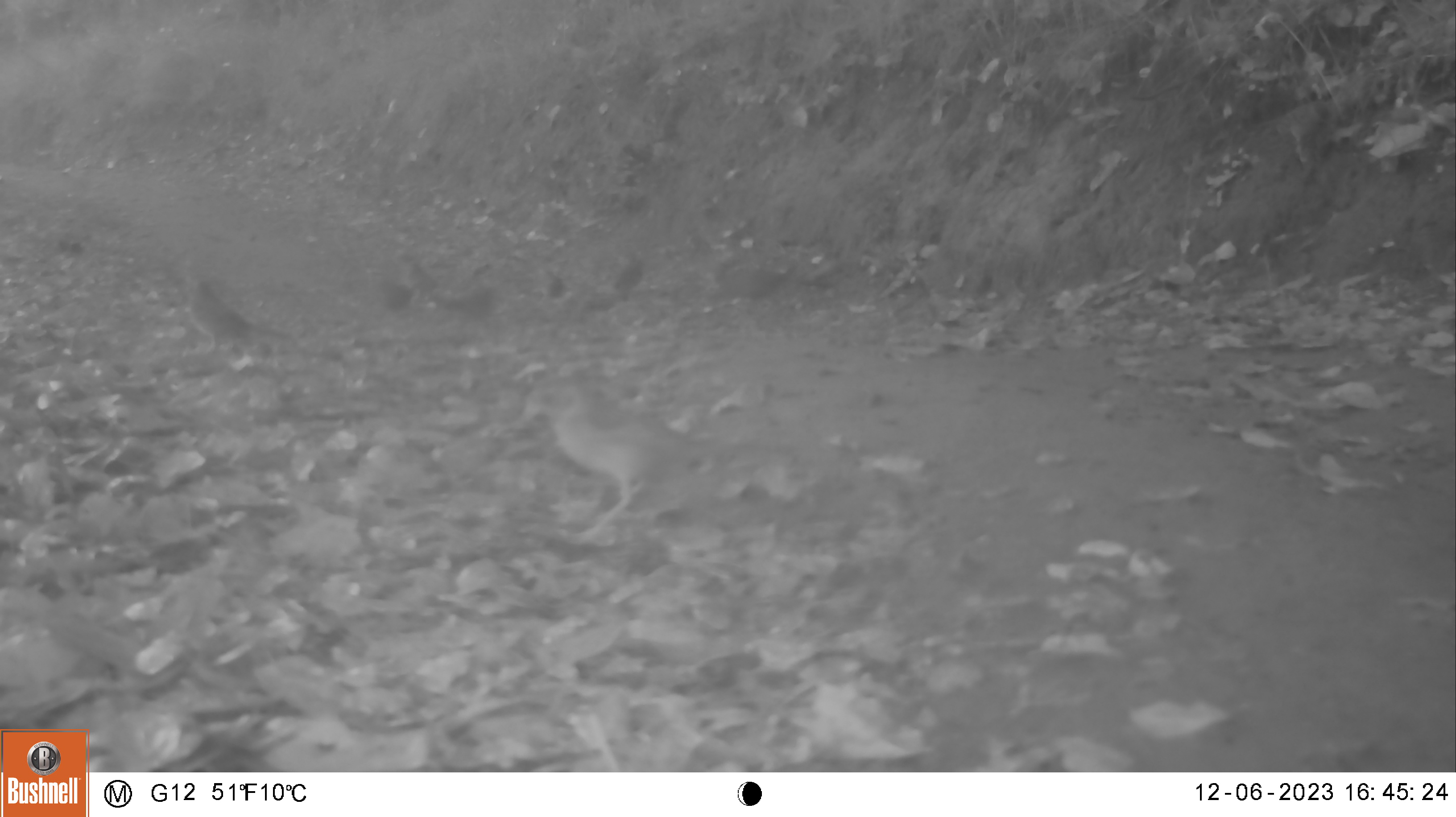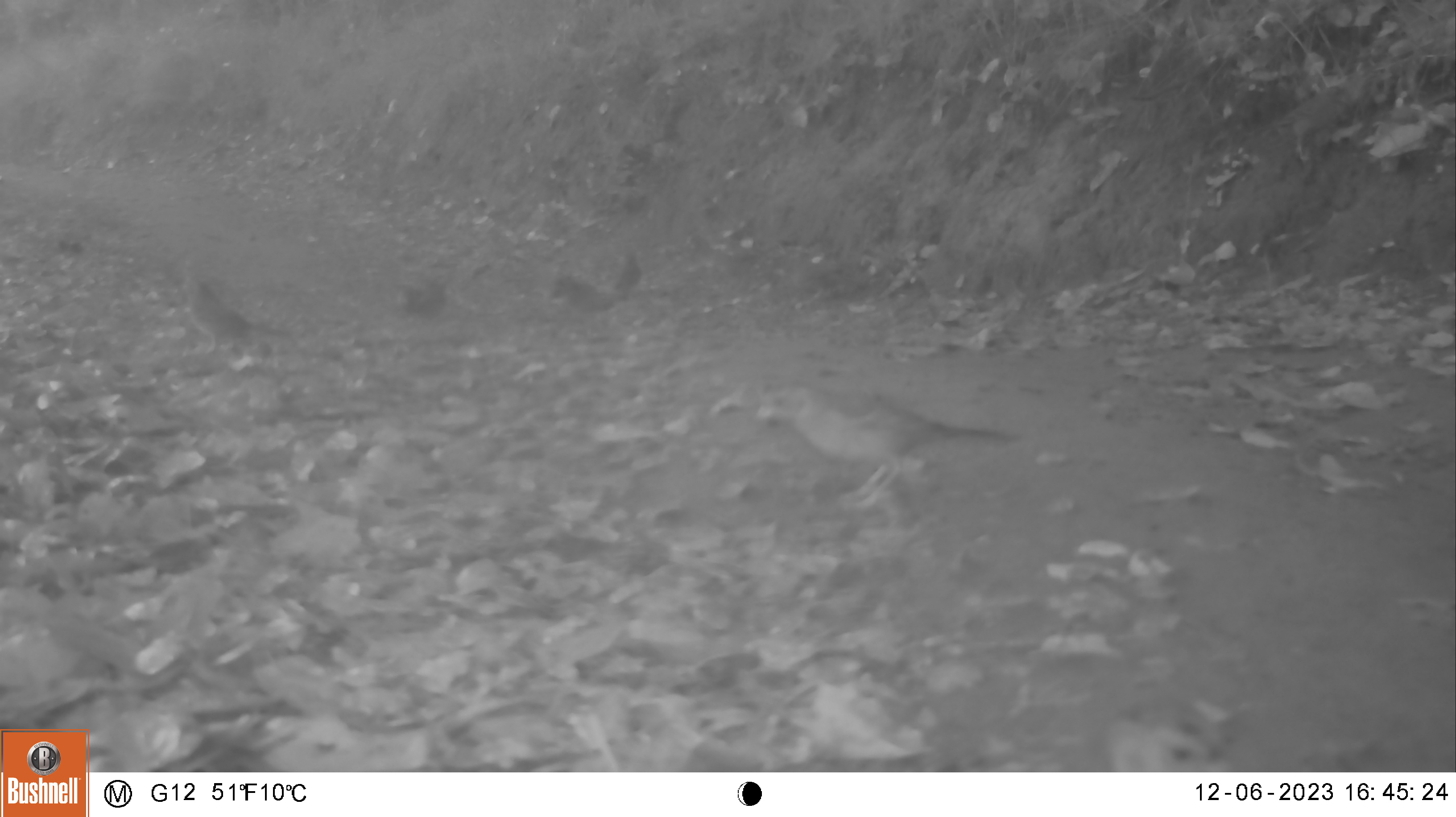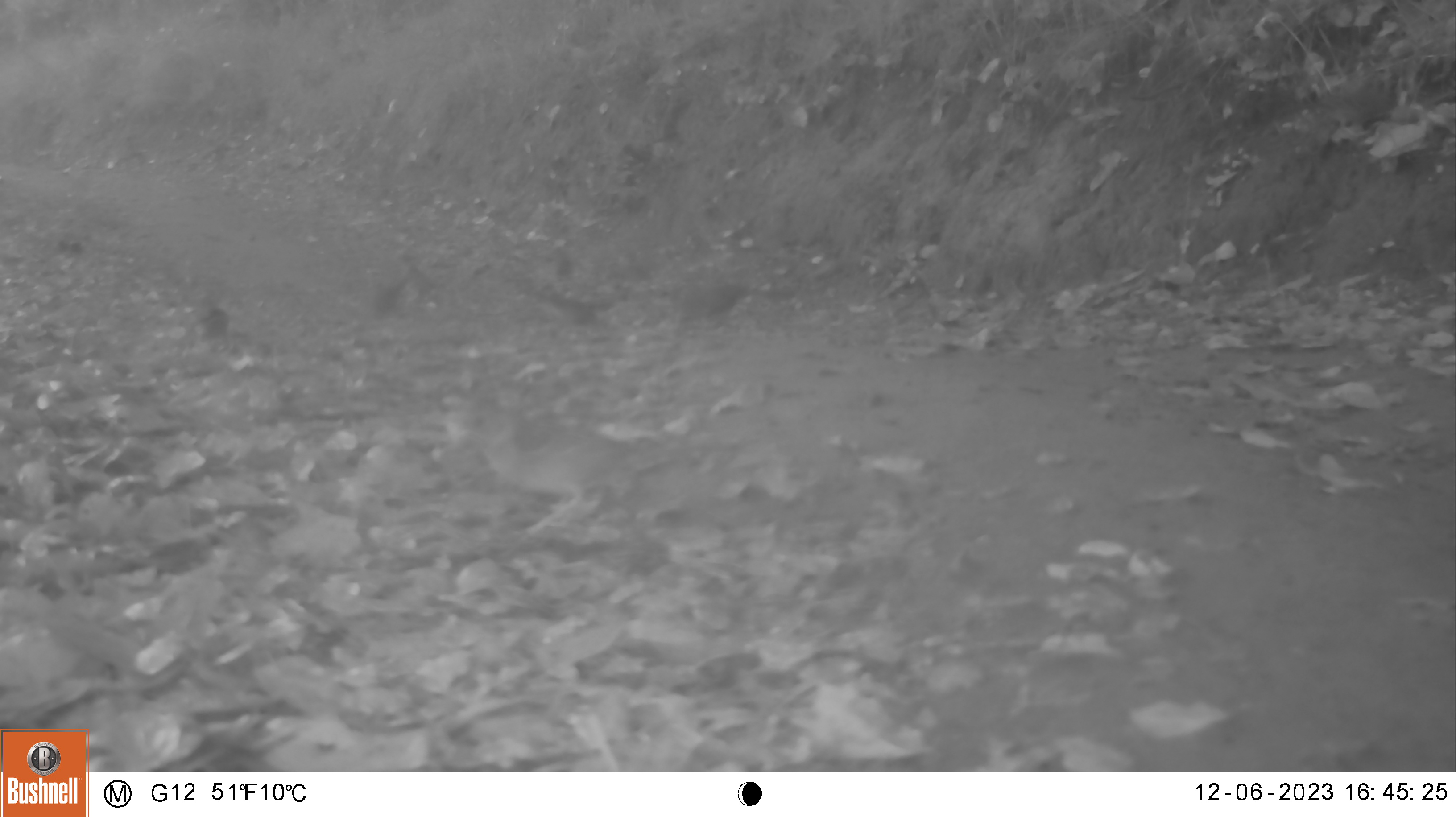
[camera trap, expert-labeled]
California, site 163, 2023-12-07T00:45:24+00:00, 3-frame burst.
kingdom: Animalia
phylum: Chordata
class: Aves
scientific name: Aves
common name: bird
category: unknown bird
Unknown bird (bird) (Aves).